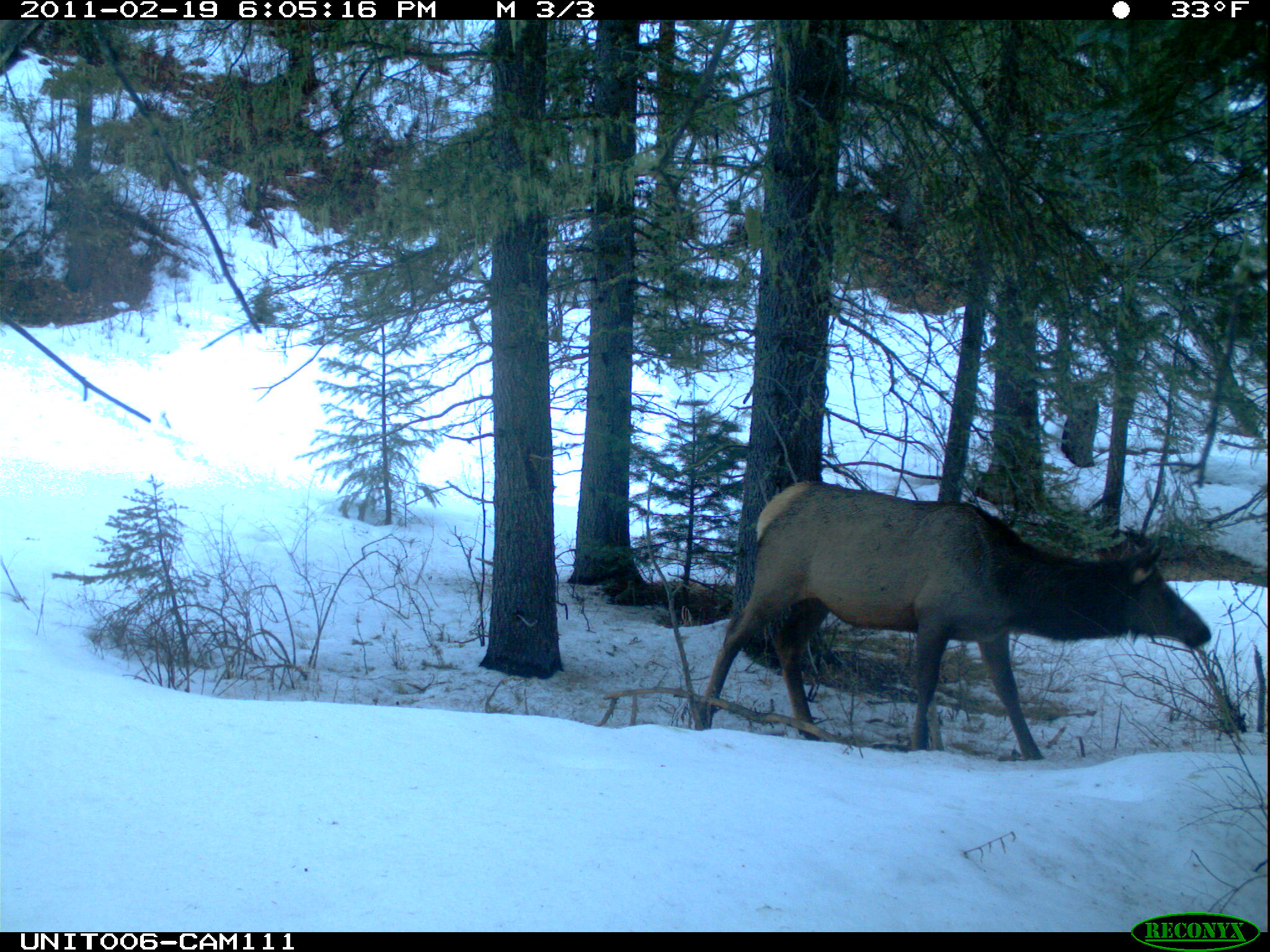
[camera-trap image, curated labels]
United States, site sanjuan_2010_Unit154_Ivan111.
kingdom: Animalia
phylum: Chordata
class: Mammalia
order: Artiodactyla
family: Cervidae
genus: Cervus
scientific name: Cervus elaphus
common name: red deer